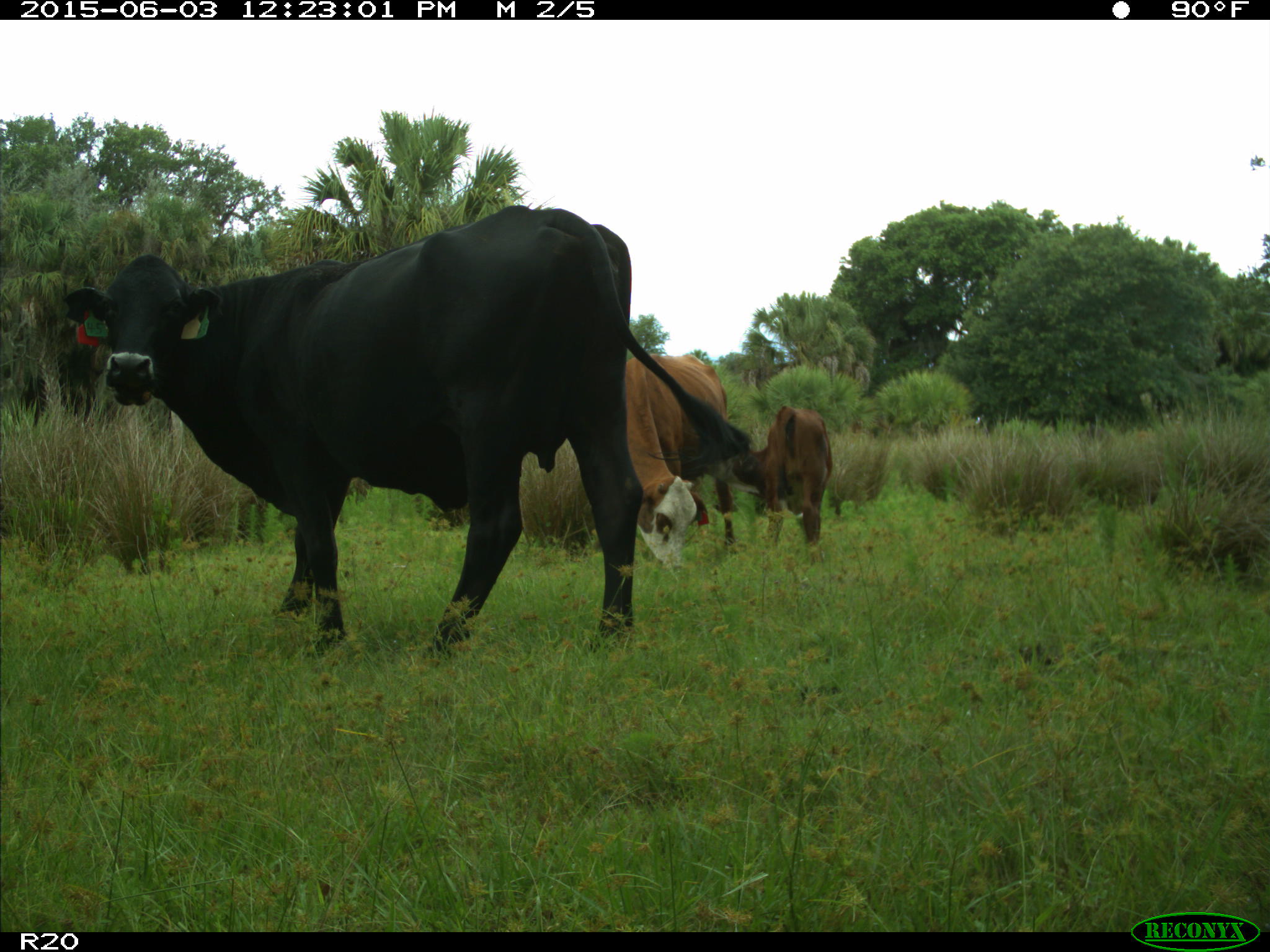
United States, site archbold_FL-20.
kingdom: Animalia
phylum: Chordata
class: Mammalia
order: Artiodactyla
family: Bovidae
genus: Bos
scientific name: Bos taurus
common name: domestic cow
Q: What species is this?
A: Bos taurus (domestic cow).